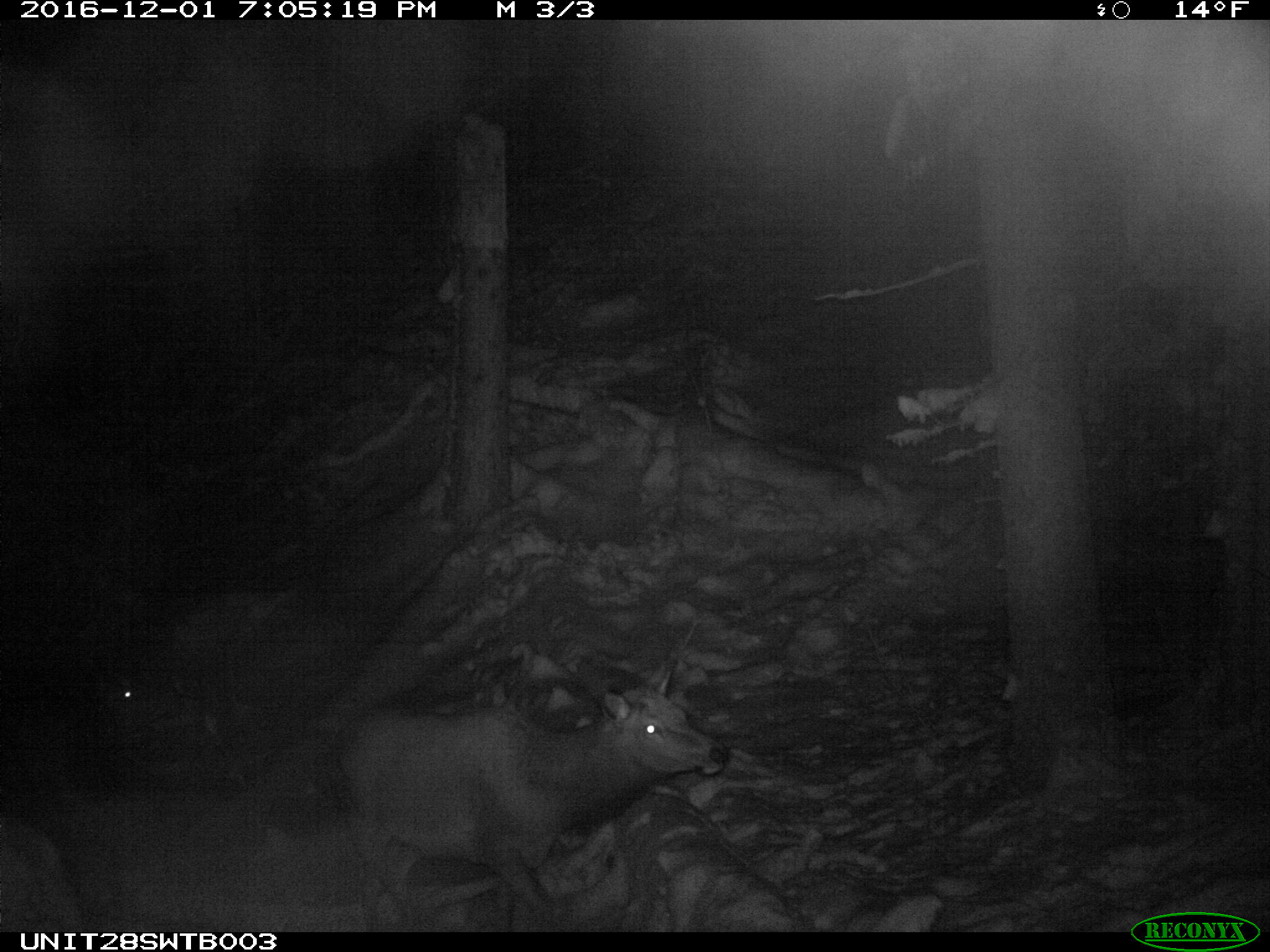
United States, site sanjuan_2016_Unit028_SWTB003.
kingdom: Animalia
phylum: Chordata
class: Mammalia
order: Artiodactyla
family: Cervidae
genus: Cervus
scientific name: Cervus elaphus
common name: red deer